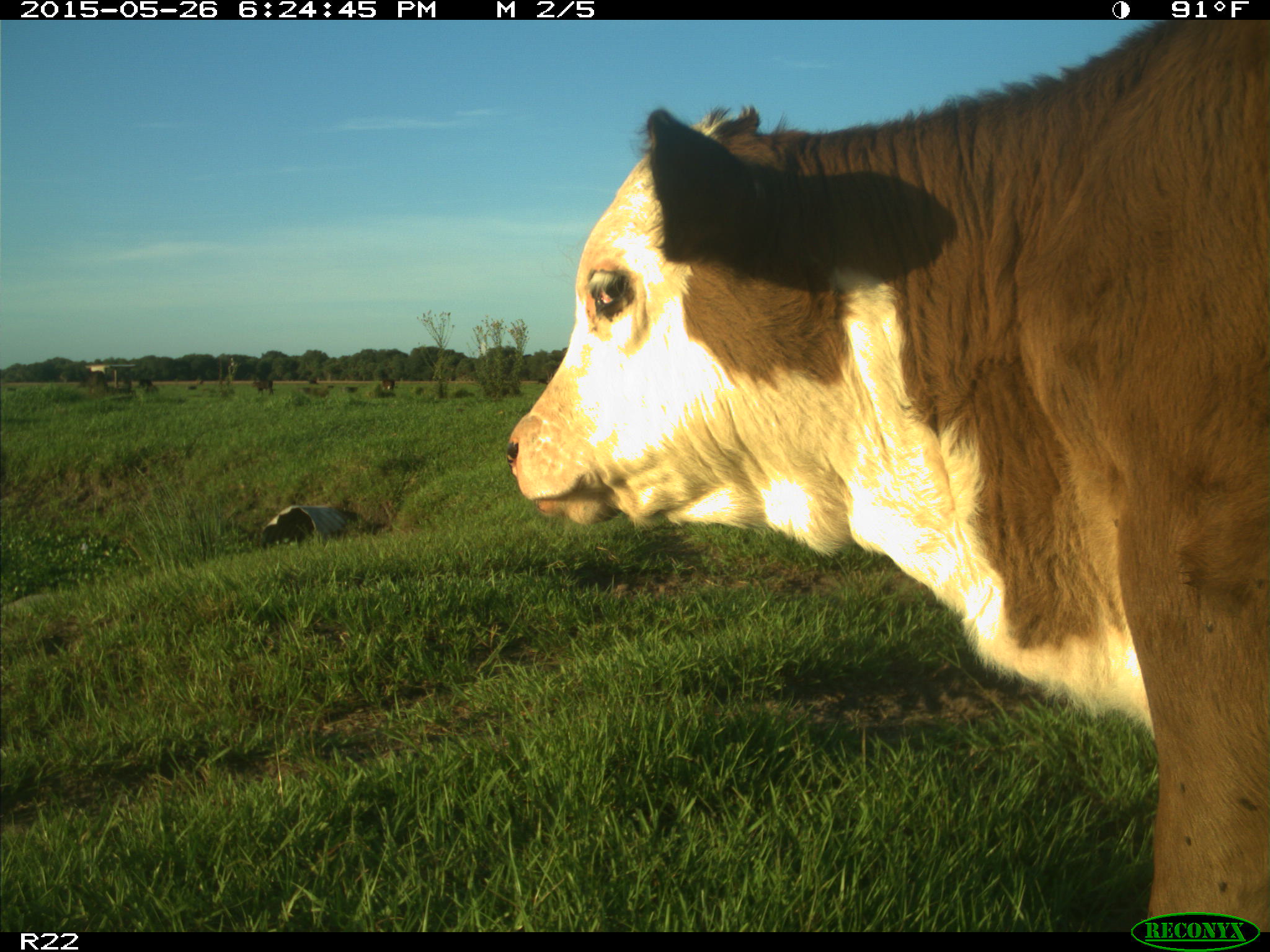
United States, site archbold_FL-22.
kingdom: Animalia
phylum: Chordata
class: Mammalia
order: Artiodactyla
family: Bovidae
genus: Bos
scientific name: Bos taurus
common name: domestic cow